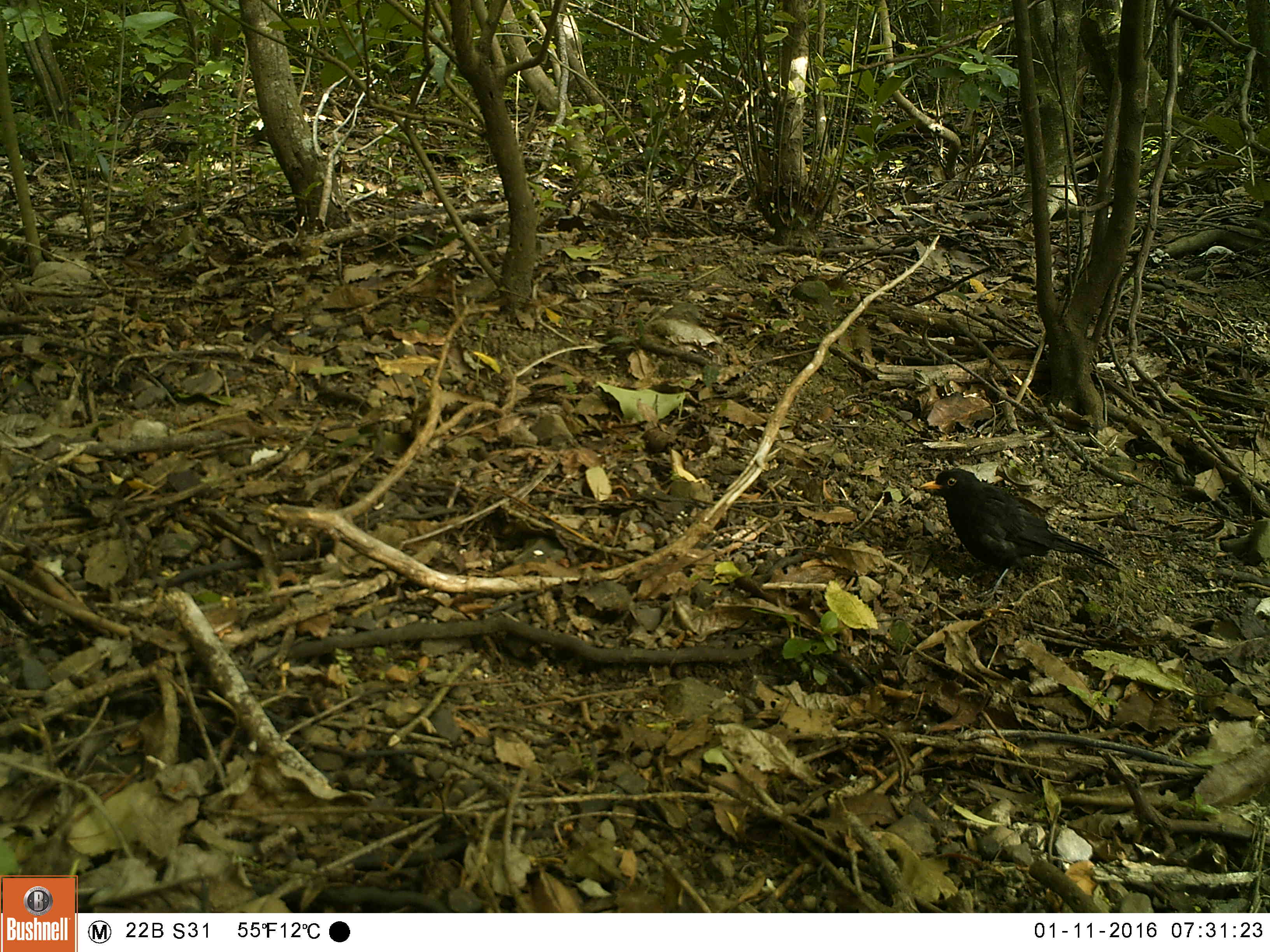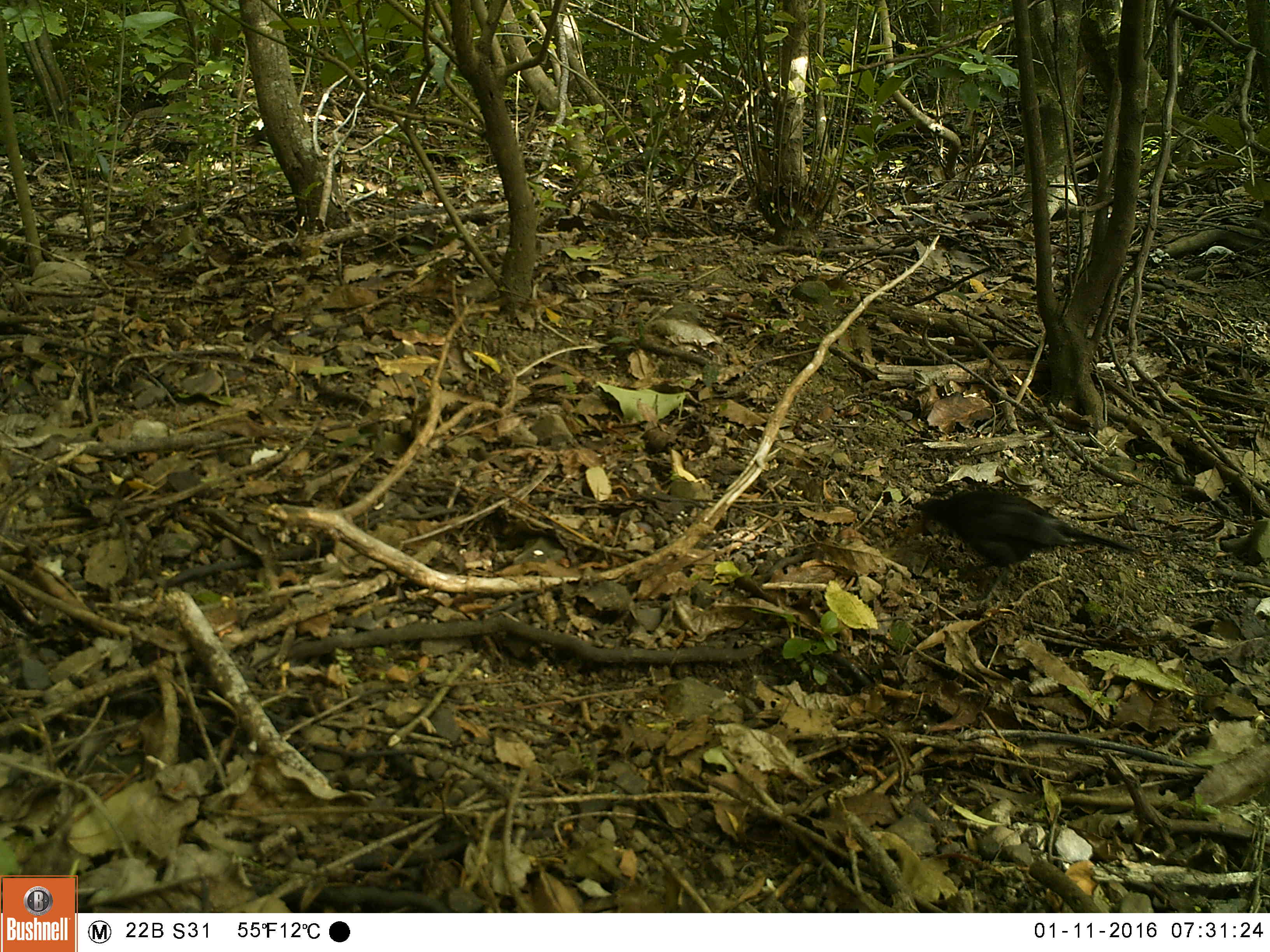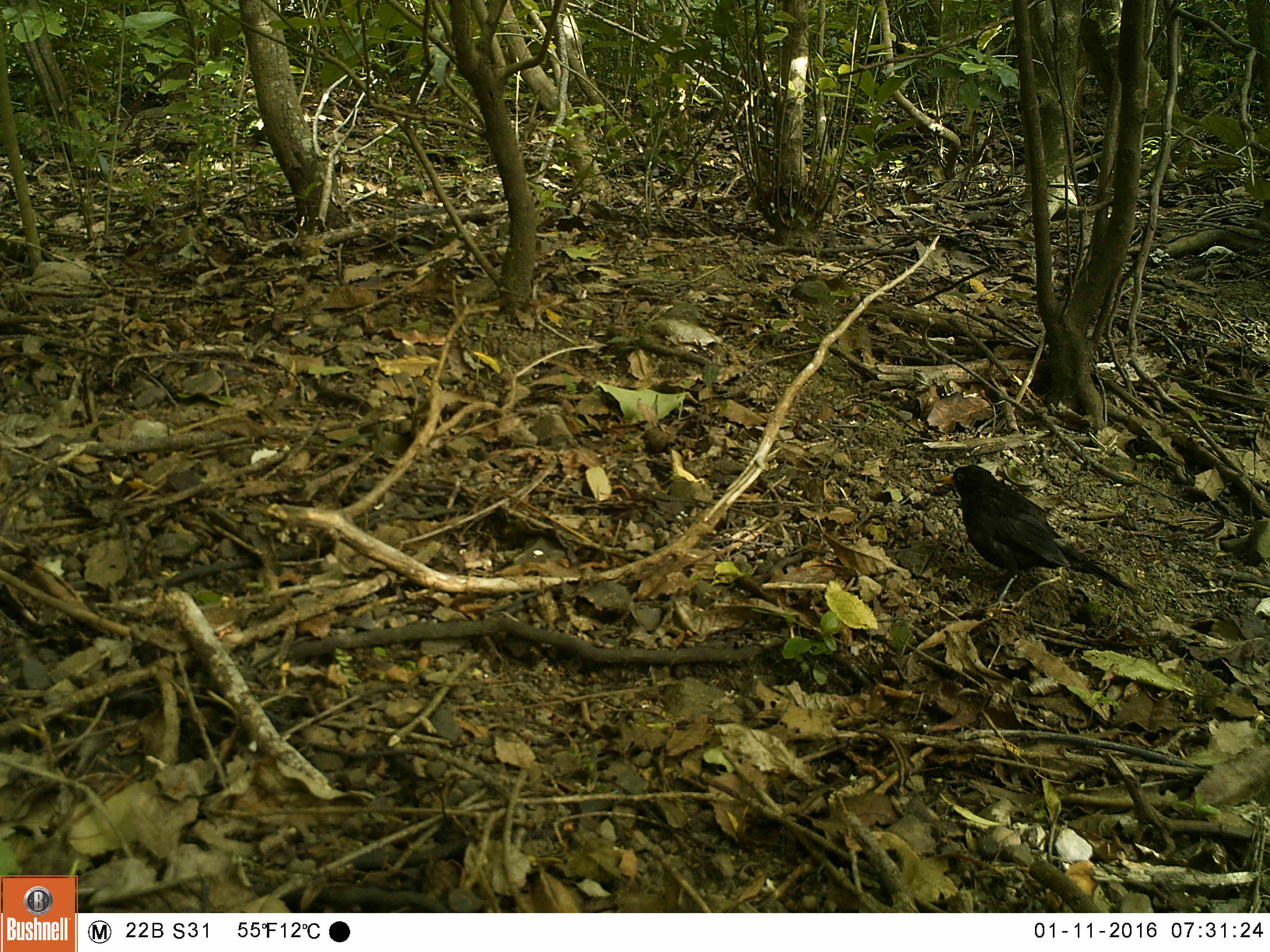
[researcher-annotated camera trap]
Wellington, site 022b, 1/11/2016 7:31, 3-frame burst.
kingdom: Animalia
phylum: Chordata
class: Aves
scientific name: Aves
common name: bird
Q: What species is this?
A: Bird (Aves).